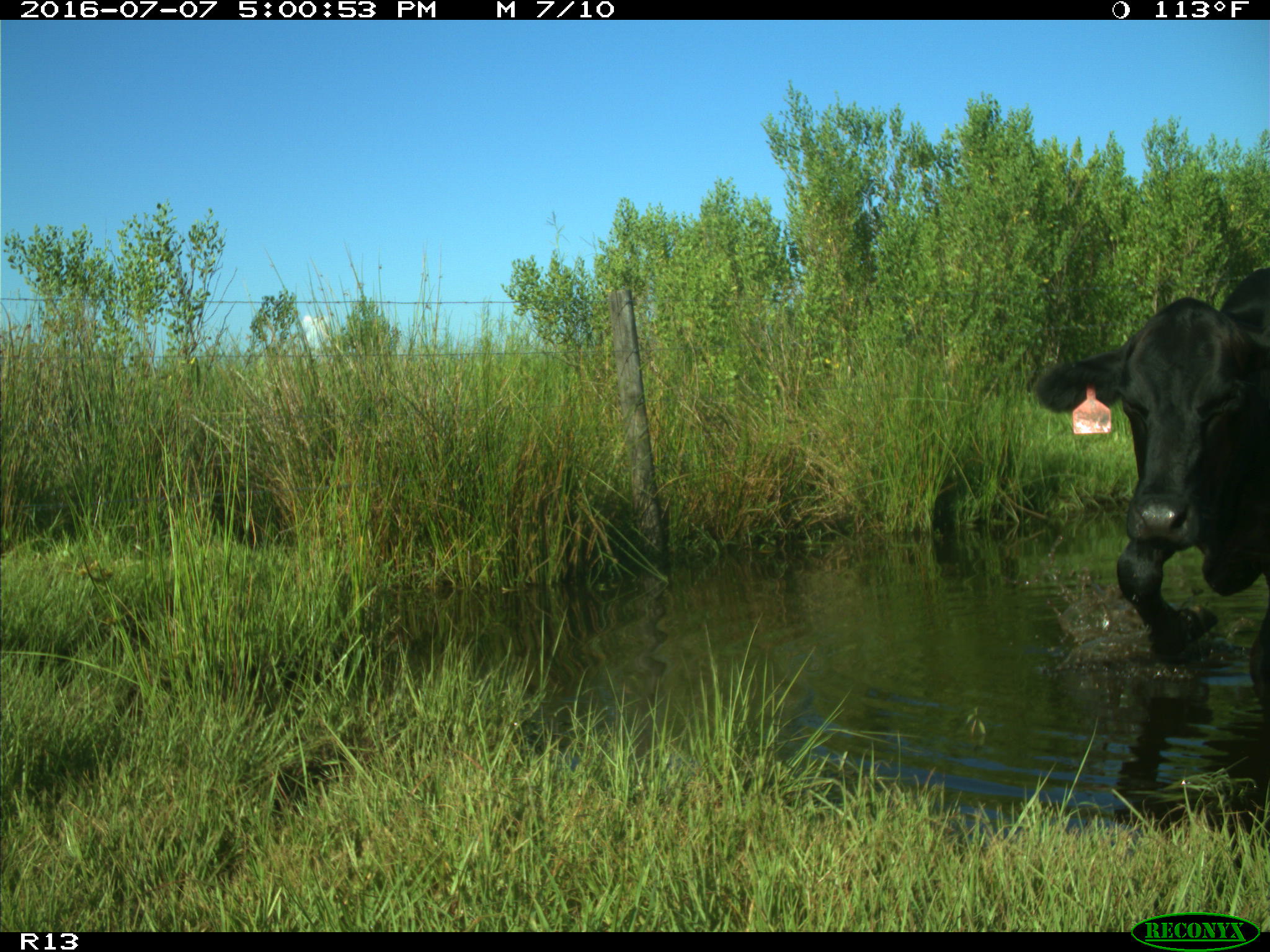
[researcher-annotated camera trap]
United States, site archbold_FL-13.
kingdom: Animalia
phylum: Chordata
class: Mammalia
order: Artiodactyla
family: Bovidae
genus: Bos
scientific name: Bos taurus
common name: domestic cow